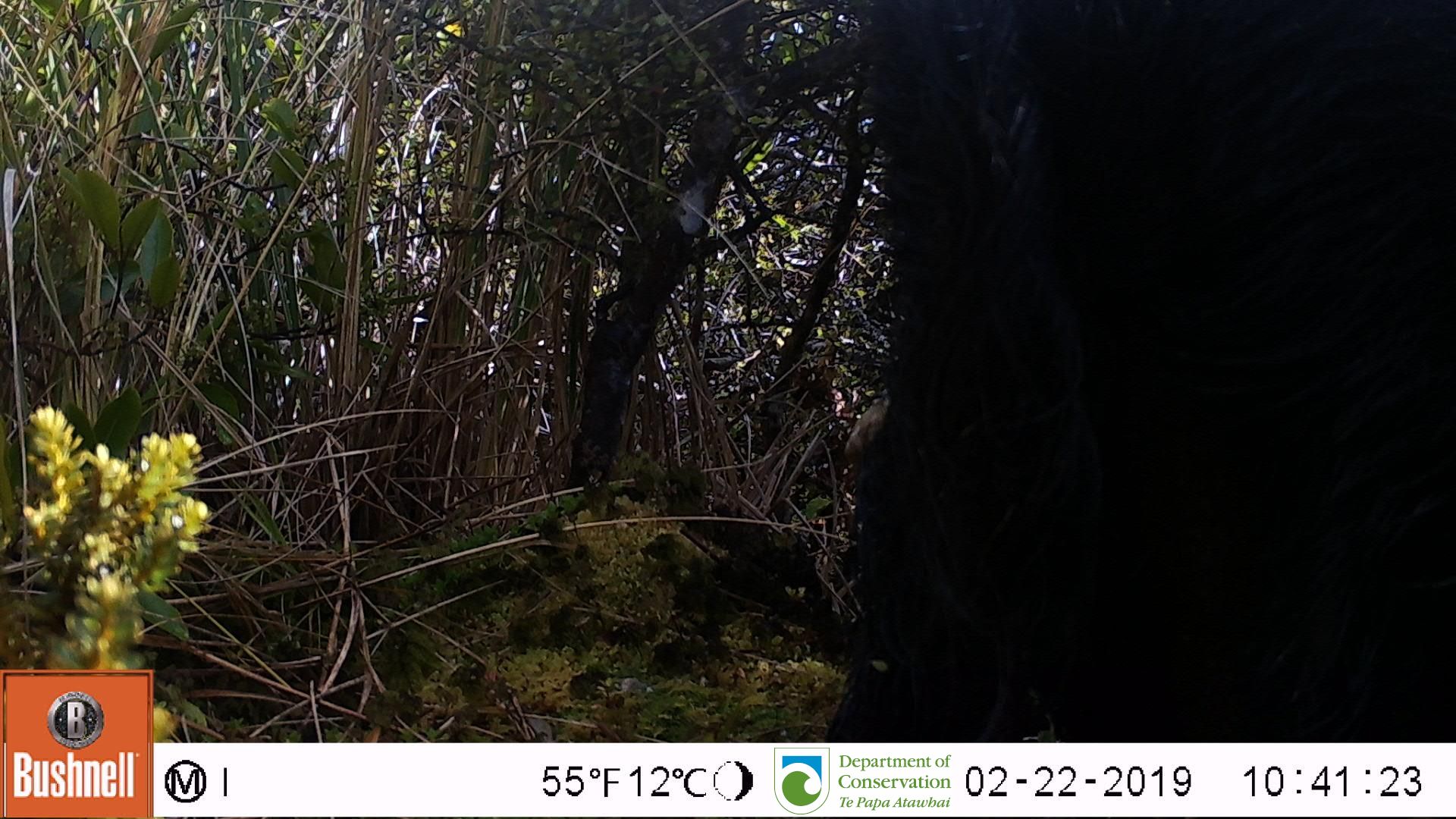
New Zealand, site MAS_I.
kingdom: Animalia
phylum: Chordata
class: Mammalia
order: Artiodactyla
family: Suidae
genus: Sus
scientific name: Sus scrofa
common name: pig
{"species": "pig (Sus scrofa)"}